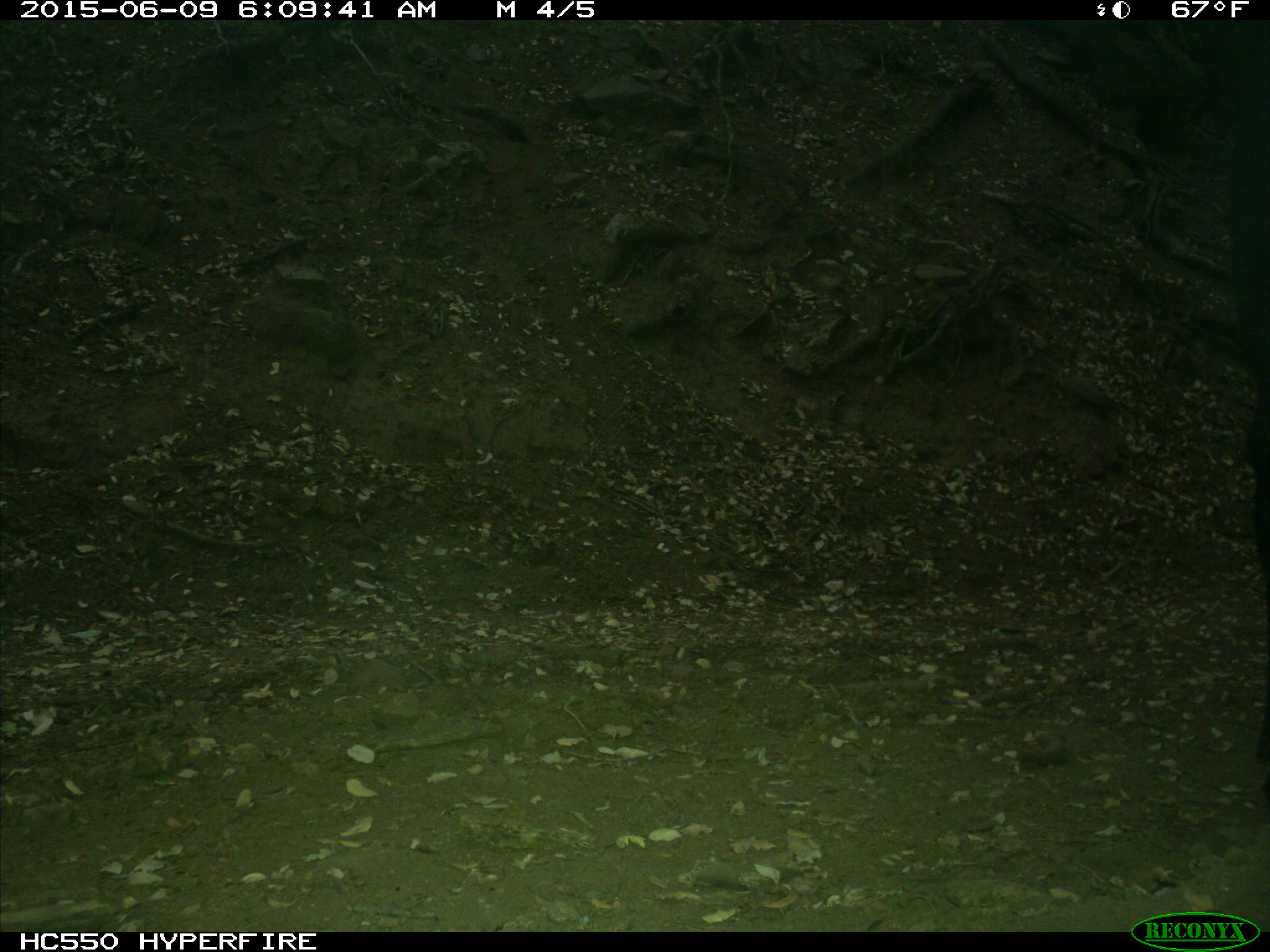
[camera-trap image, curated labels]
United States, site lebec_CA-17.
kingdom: Animalia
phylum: Chordata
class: Mammalia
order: Artiodactyla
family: Bovidae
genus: Bos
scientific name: Bos taurus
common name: domestic cow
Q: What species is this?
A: Bos taurus (domestic cow).